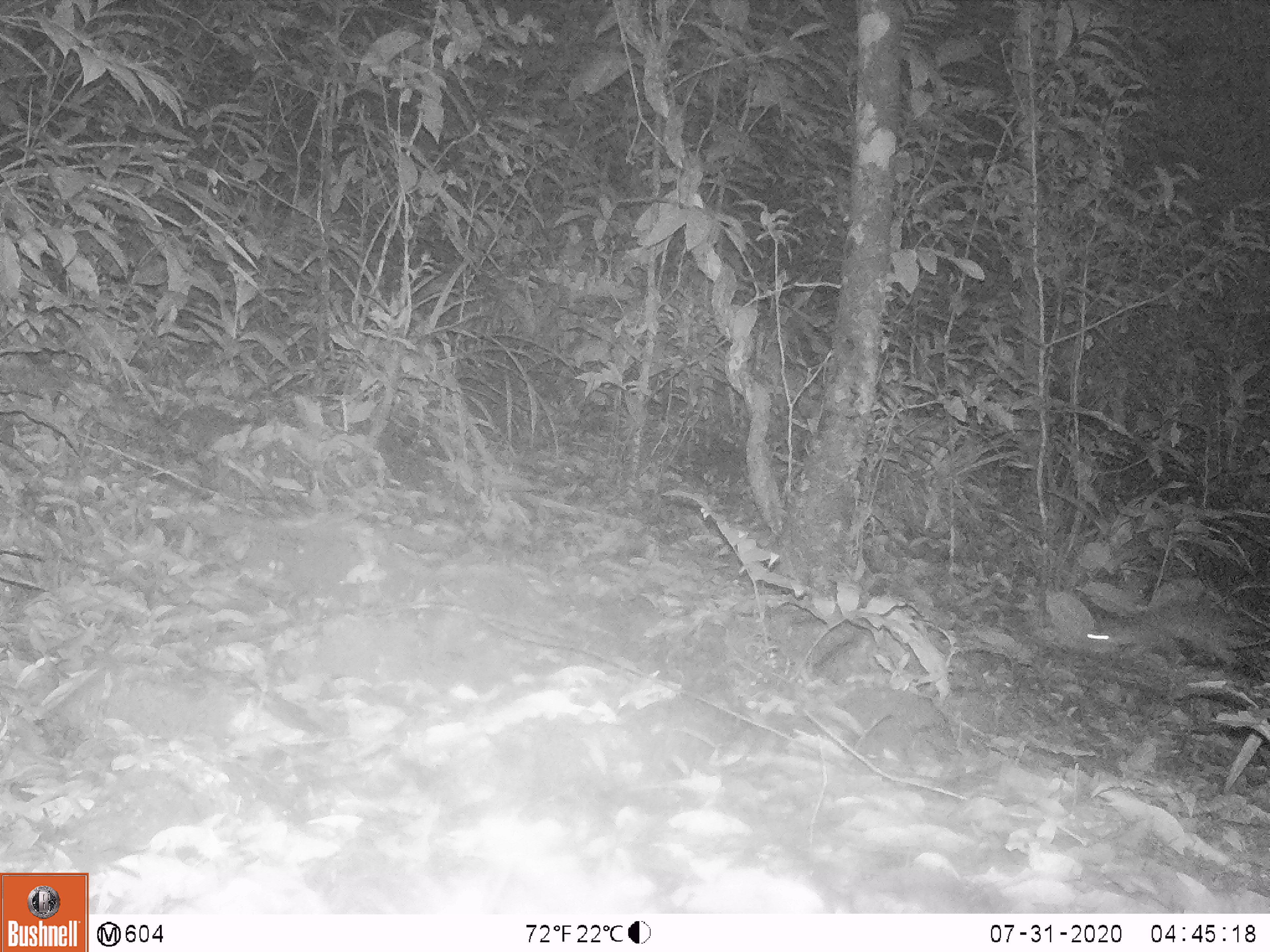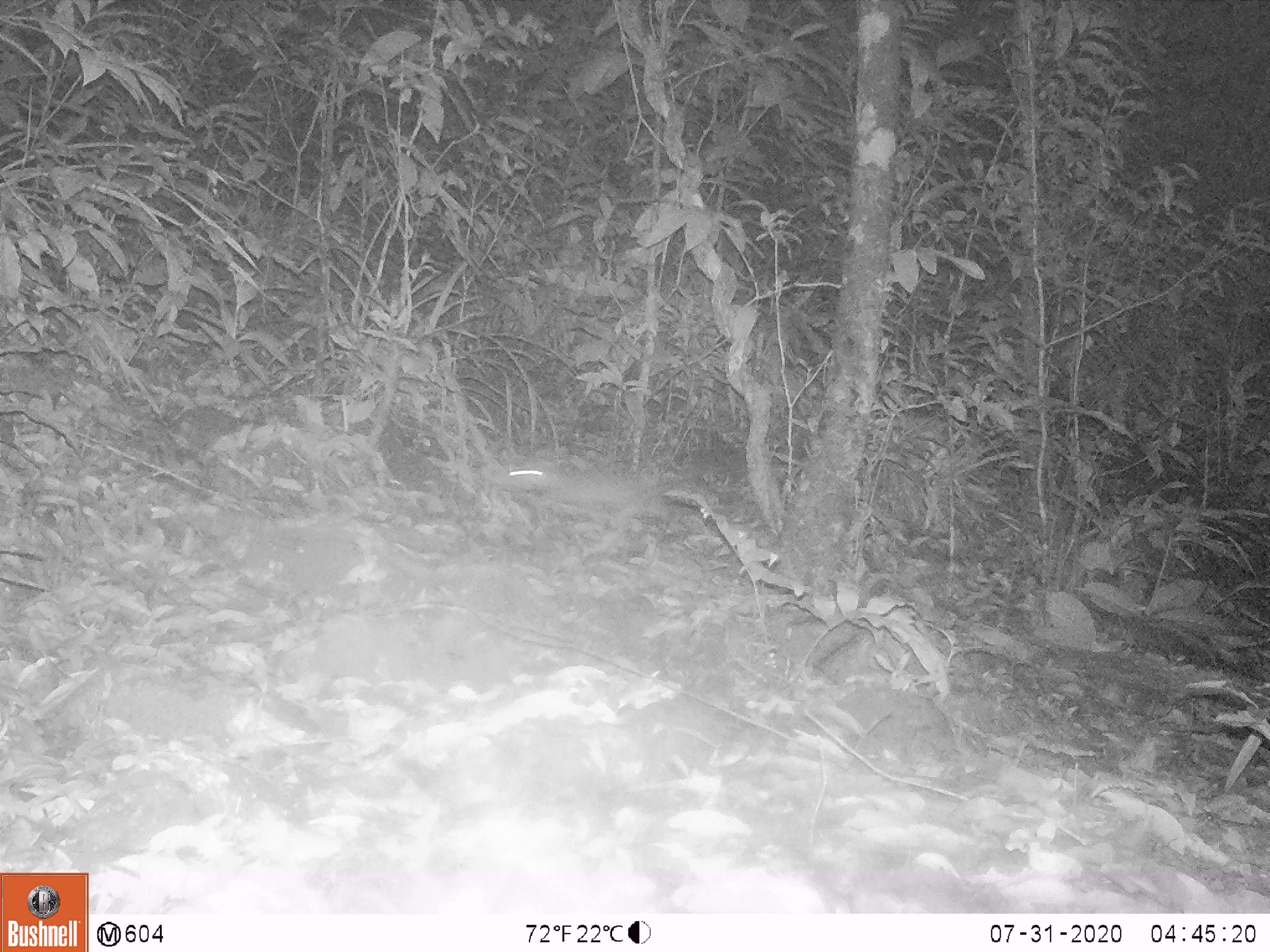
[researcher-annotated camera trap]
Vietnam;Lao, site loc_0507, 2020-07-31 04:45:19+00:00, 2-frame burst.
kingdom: Animalia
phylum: Chordata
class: Mammalia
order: Rodentia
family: Muridae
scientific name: Muridae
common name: old-world mice and rats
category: unidentified murid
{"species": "unidentified murid (old-world mice and rats) (Muridae)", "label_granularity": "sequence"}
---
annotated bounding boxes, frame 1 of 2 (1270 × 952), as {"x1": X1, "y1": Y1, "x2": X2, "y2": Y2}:
unidentified murid: {"x1": 1085, "y1": 599, "x2": 1258, "y2": 668}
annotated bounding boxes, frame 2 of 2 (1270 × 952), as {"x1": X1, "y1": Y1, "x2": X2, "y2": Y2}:
unidentified murid: {"x1": 494, "y1": 461, "x2": 673, "y2": 523}